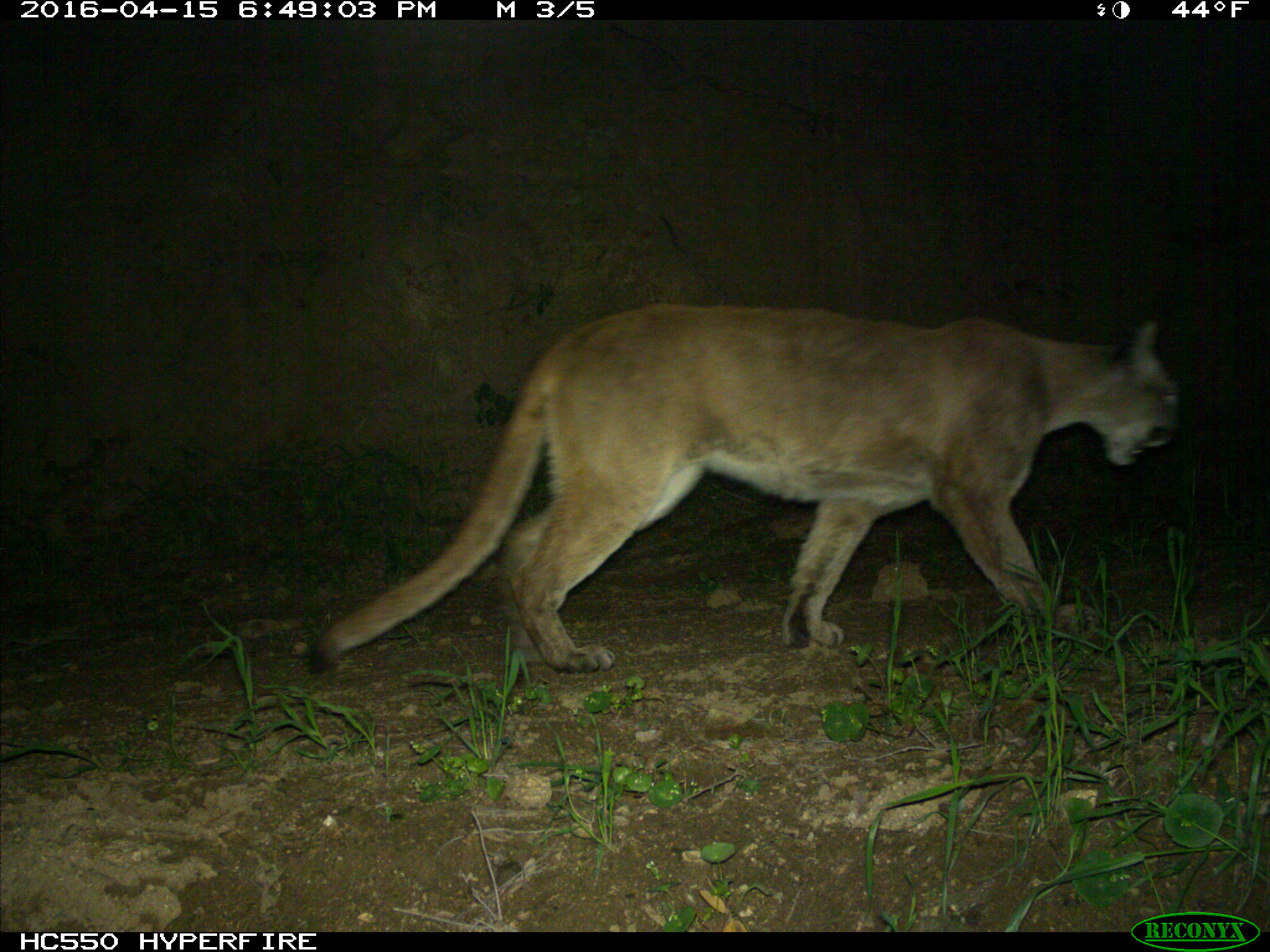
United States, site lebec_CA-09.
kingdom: Animalia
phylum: Chordata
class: Mammalia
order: Carnivora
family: Felidae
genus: Puma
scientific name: Puma concolor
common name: mountain lion